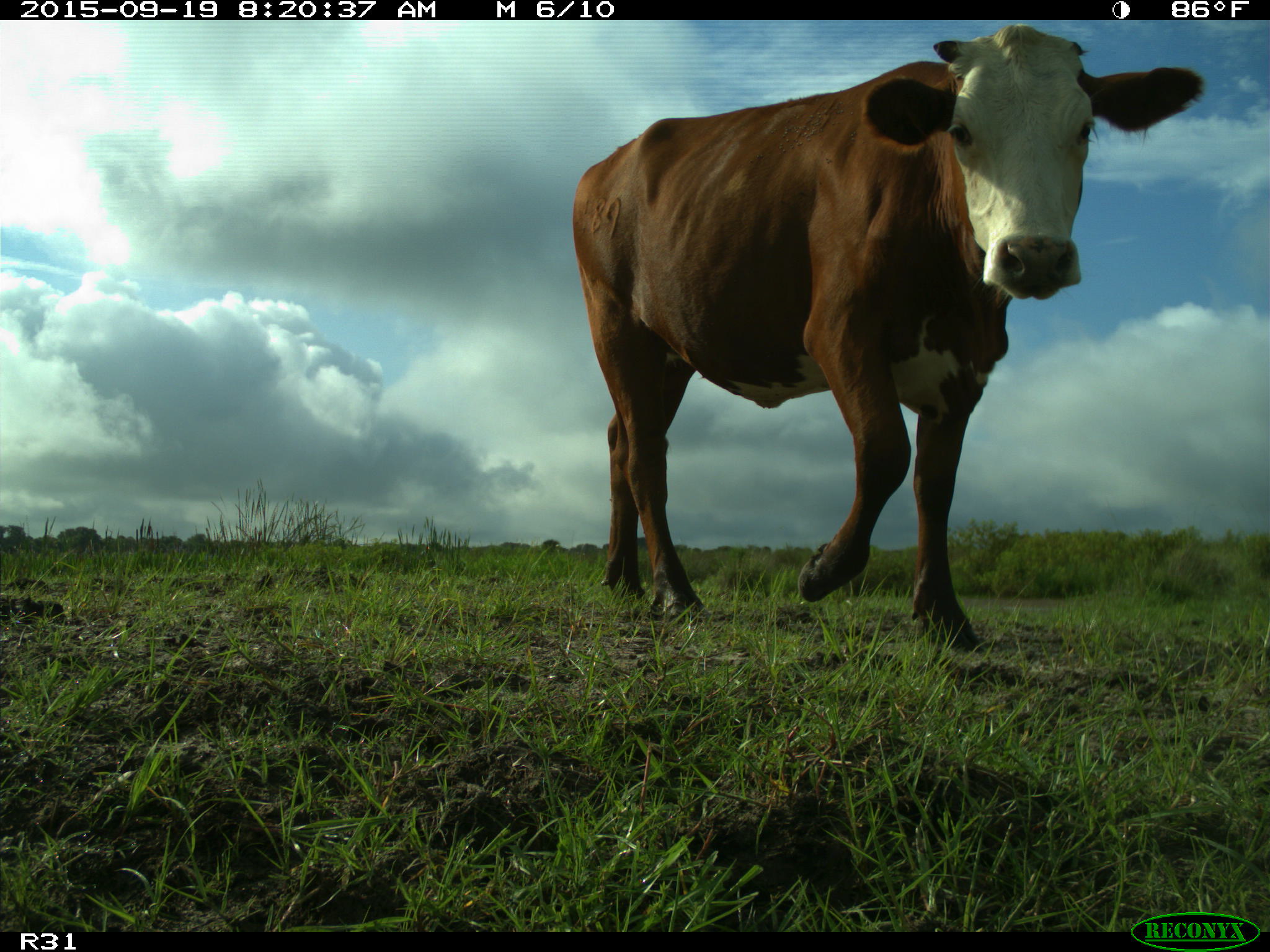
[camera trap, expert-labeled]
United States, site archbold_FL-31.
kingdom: Animalia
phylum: Chordata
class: Mammalia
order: Artiodactyla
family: Bovidae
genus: Bos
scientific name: Bos taurus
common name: domestic cow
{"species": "Bos taurus (domestic cow)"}